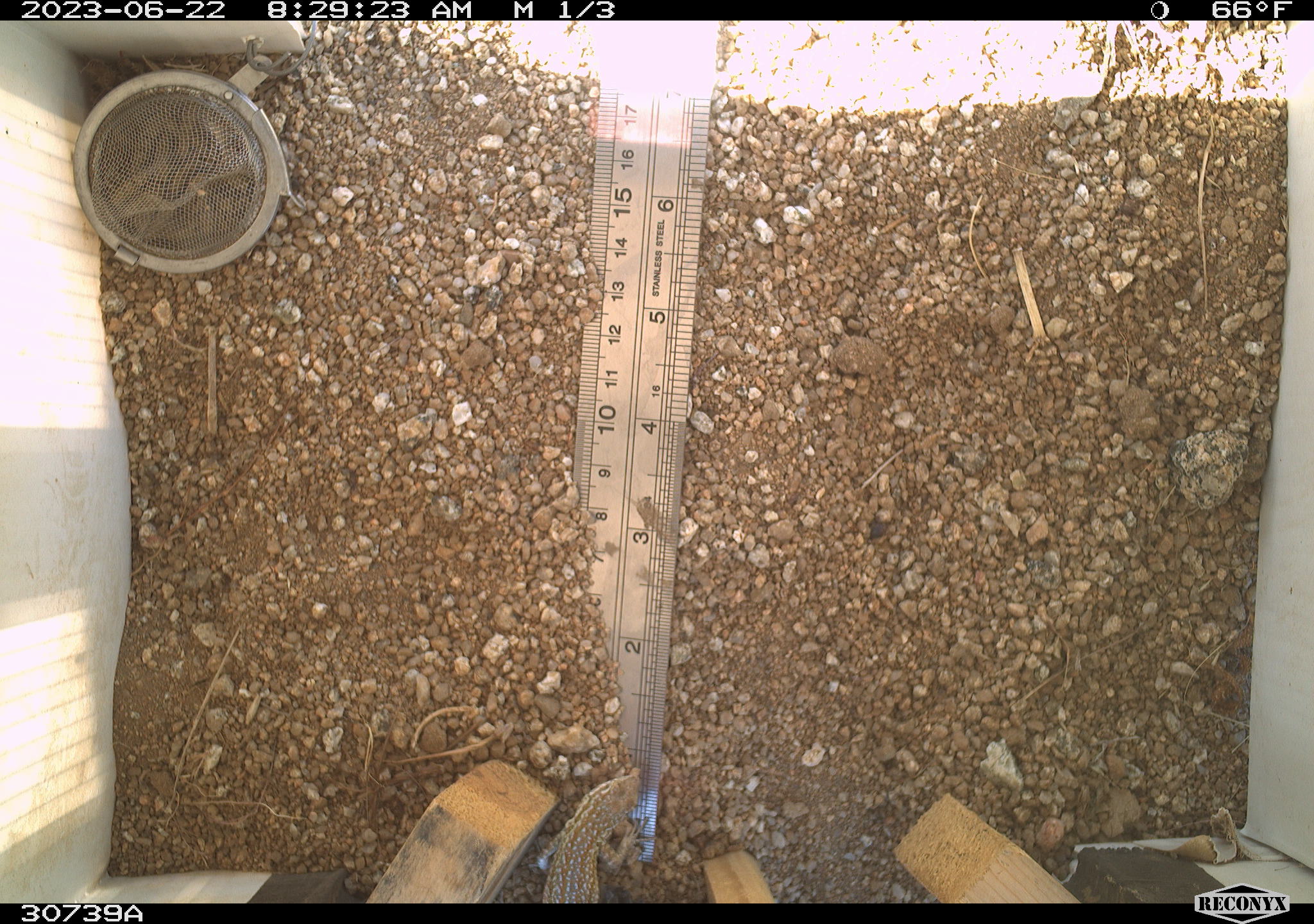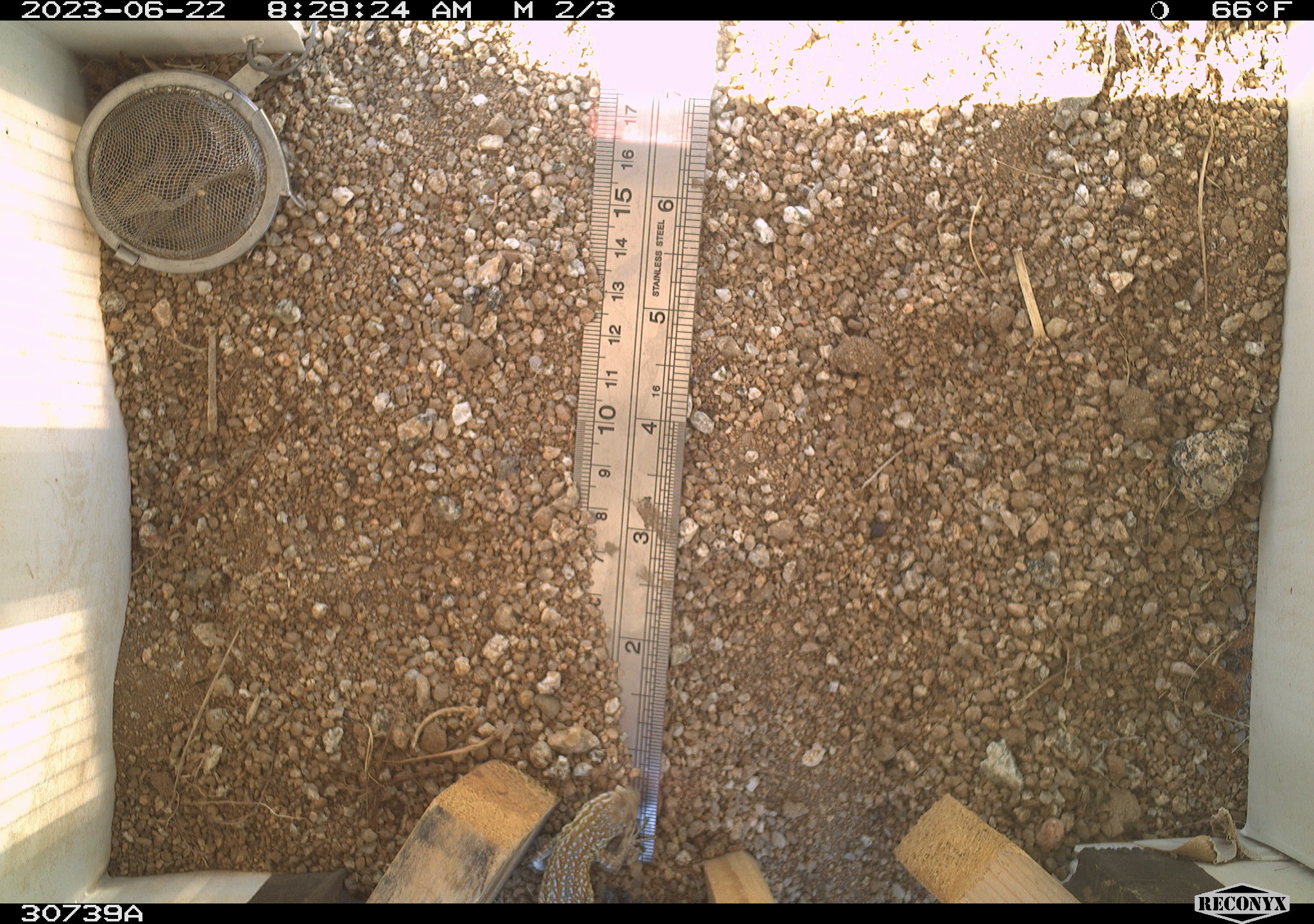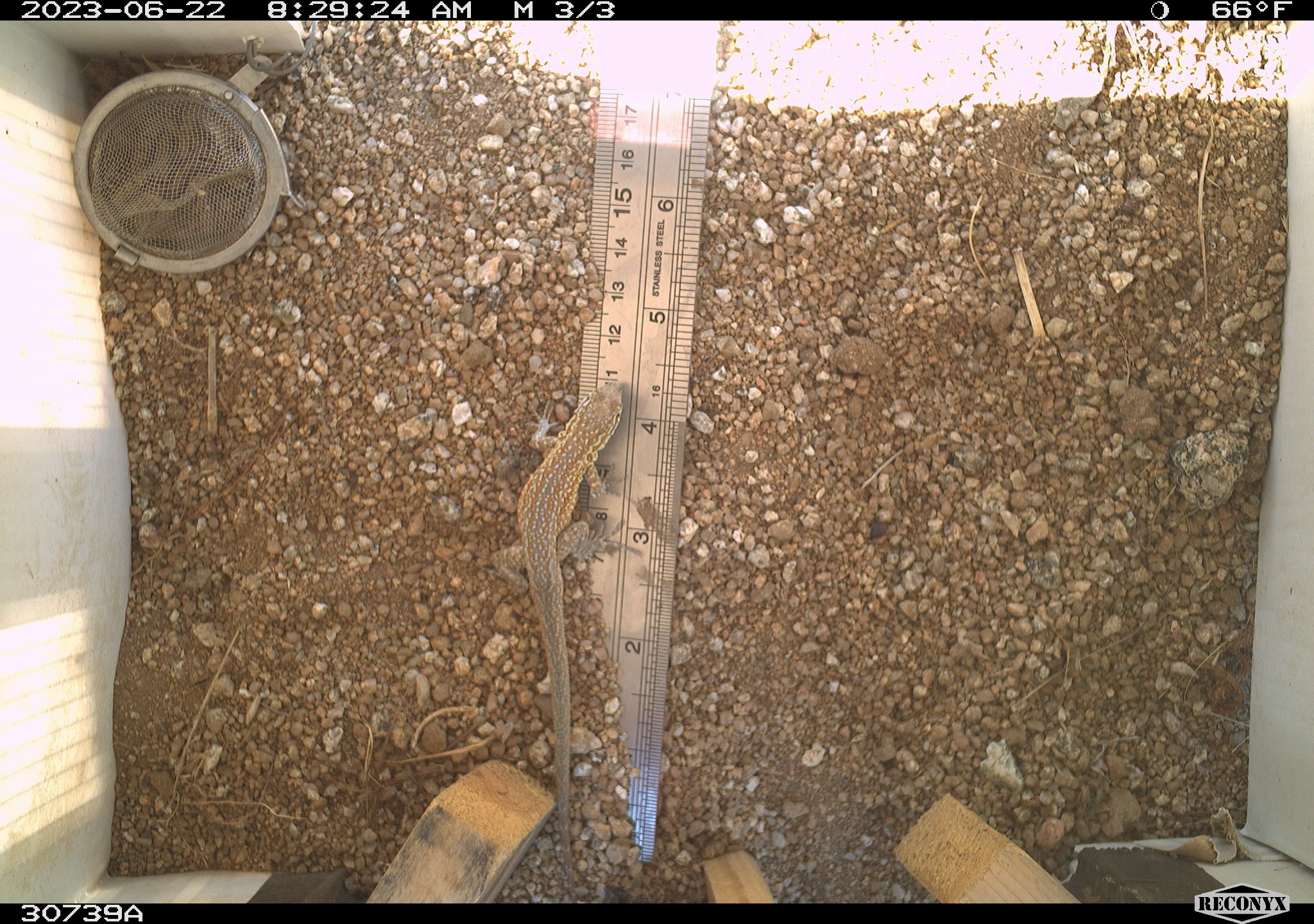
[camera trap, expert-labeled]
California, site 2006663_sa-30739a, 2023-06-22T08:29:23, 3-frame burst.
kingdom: Animalia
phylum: Chordata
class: Reptilia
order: Squamata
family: Teiidae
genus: Aspidoscelis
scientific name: Aspidoscelis tigris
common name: western whiptail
Western whiptail (Aspidoscelis tigris).